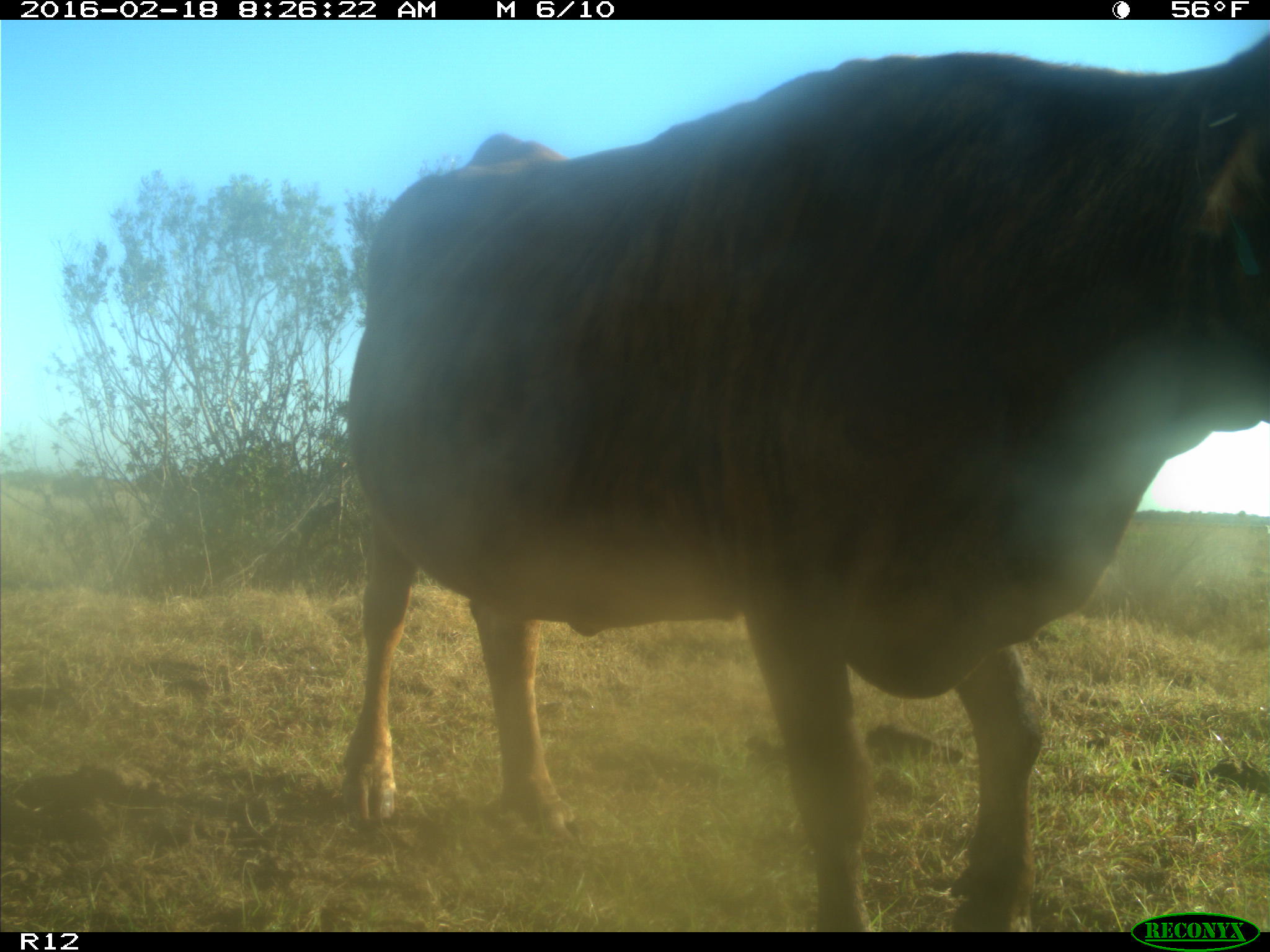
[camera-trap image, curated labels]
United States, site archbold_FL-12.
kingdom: Animalia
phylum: Chordata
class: Mammalia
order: Artiodactyla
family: Bovidae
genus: Bos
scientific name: Bos taurus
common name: domestic cow